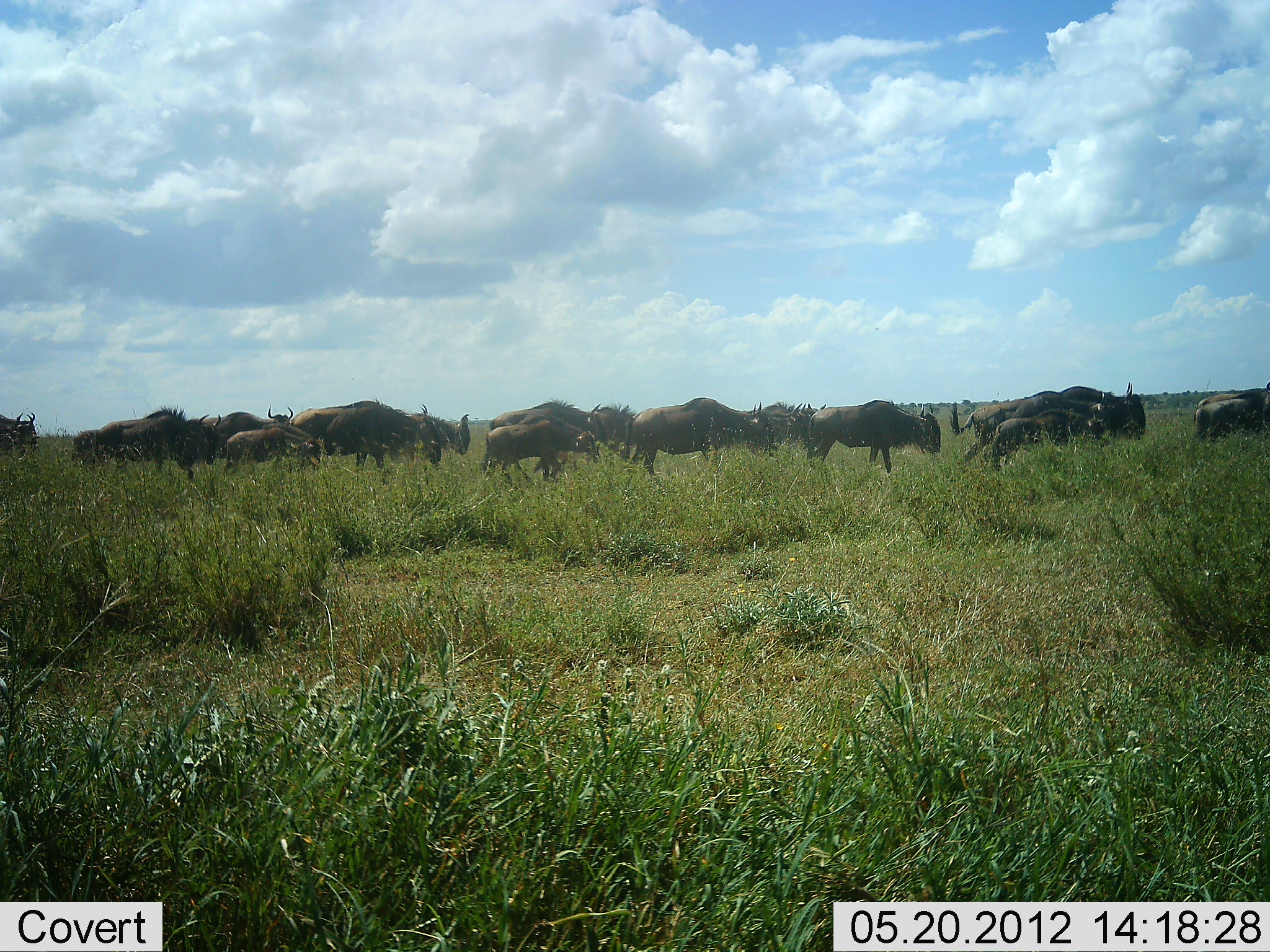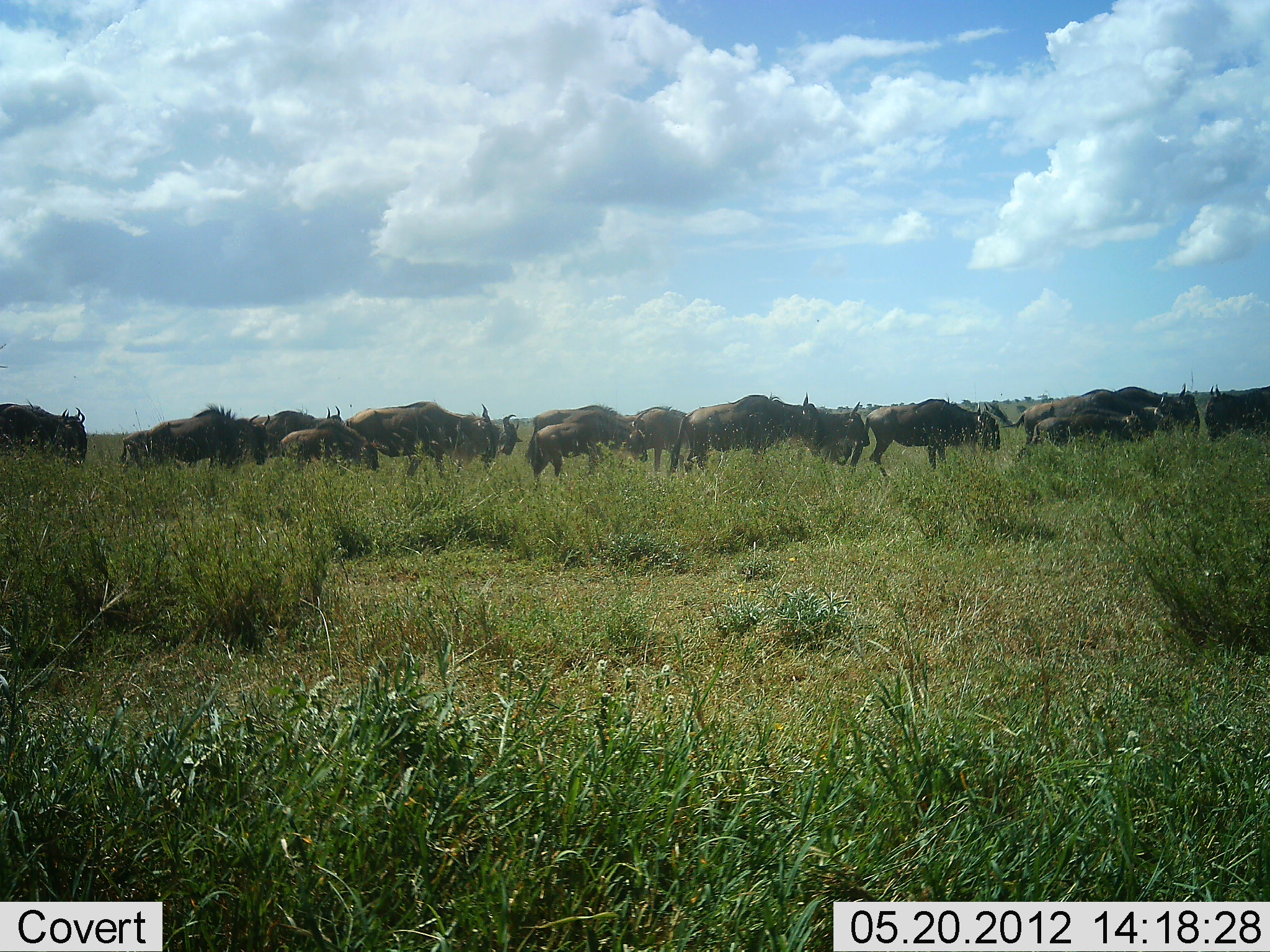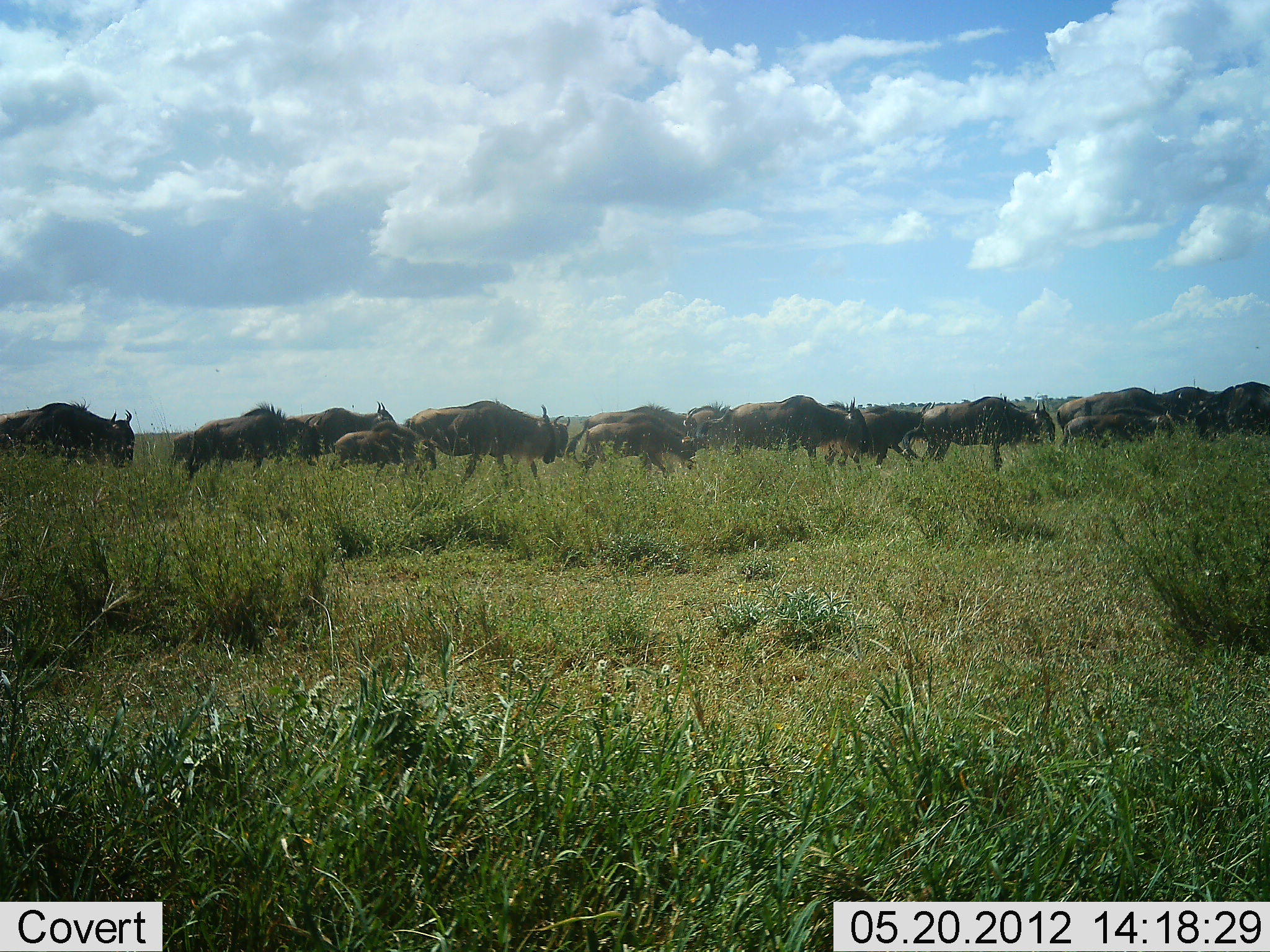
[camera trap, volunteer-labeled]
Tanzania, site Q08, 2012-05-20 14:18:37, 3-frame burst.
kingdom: Animalia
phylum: Chordata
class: Mammalia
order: Artiodactyla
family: Bovidae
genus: Connochaetes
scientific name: Connochaetes taurinus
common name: blue wildebeest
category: wildebeest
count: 11-50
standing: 30%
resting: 0%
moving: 70%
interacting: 10%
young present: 0%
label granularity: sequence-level